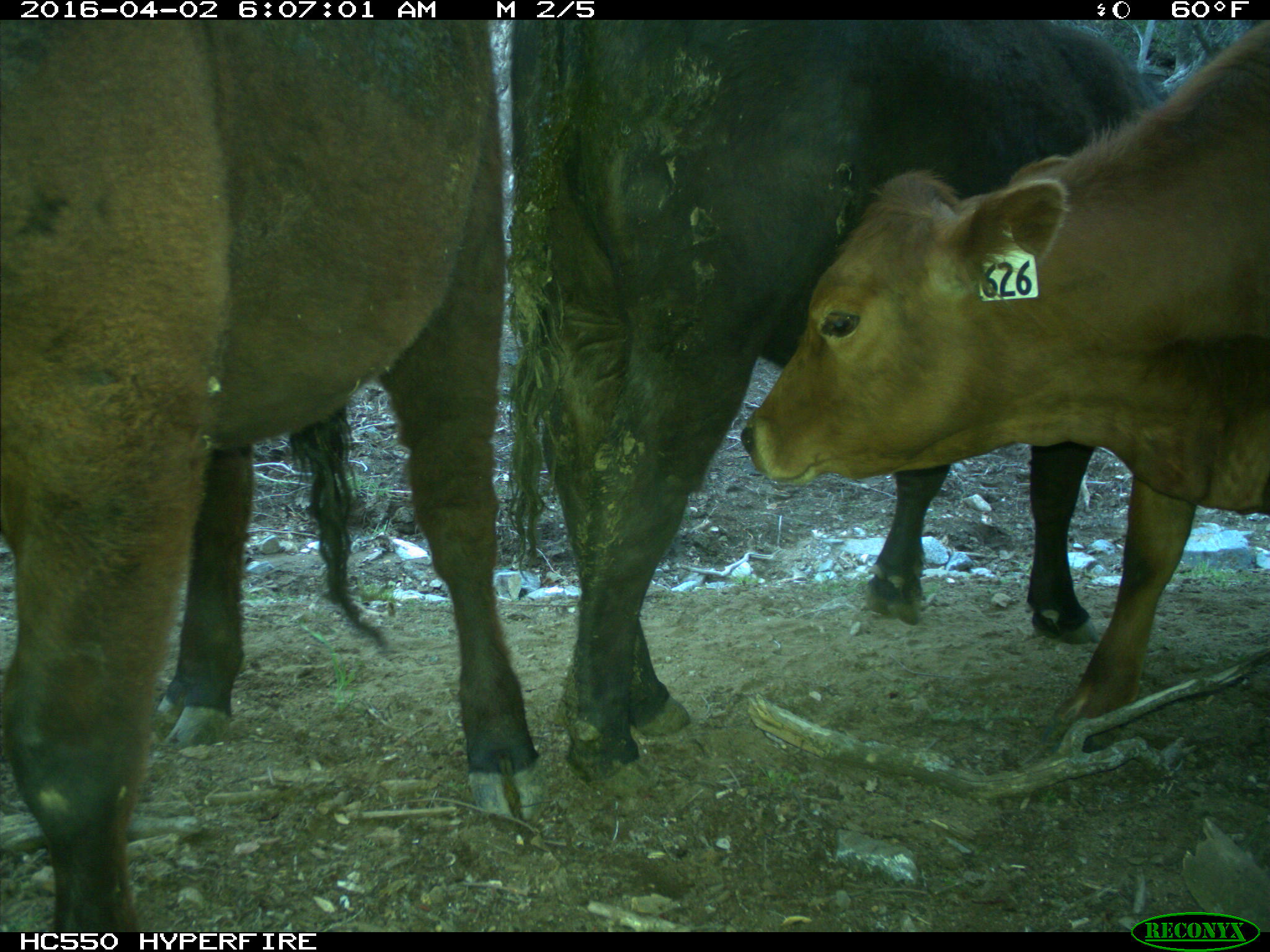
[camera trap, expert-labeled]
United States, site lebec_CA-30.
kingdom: Animalia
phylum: Chordata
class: Mammalia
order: Artiodactyla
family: Bovidae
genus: Bos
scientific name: Bos taurus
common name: domestic cow